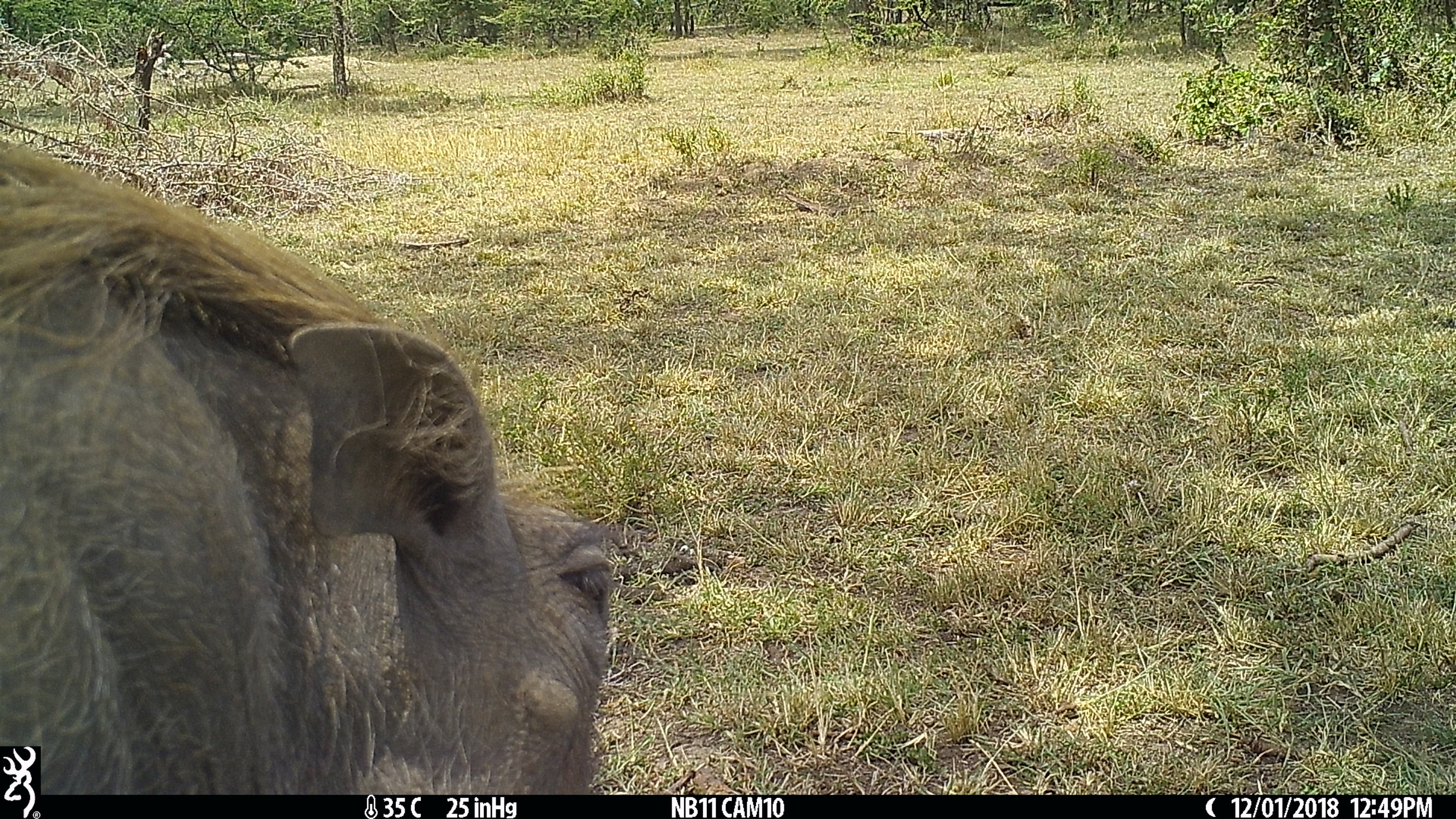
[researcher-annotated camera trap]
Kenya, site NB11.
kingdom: Animalia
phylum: Chordata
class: Mammalia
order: Artiodactyla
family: Suidae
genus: Phacochoerus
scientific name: Phacochoerus africanus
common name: common warthog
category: warthog